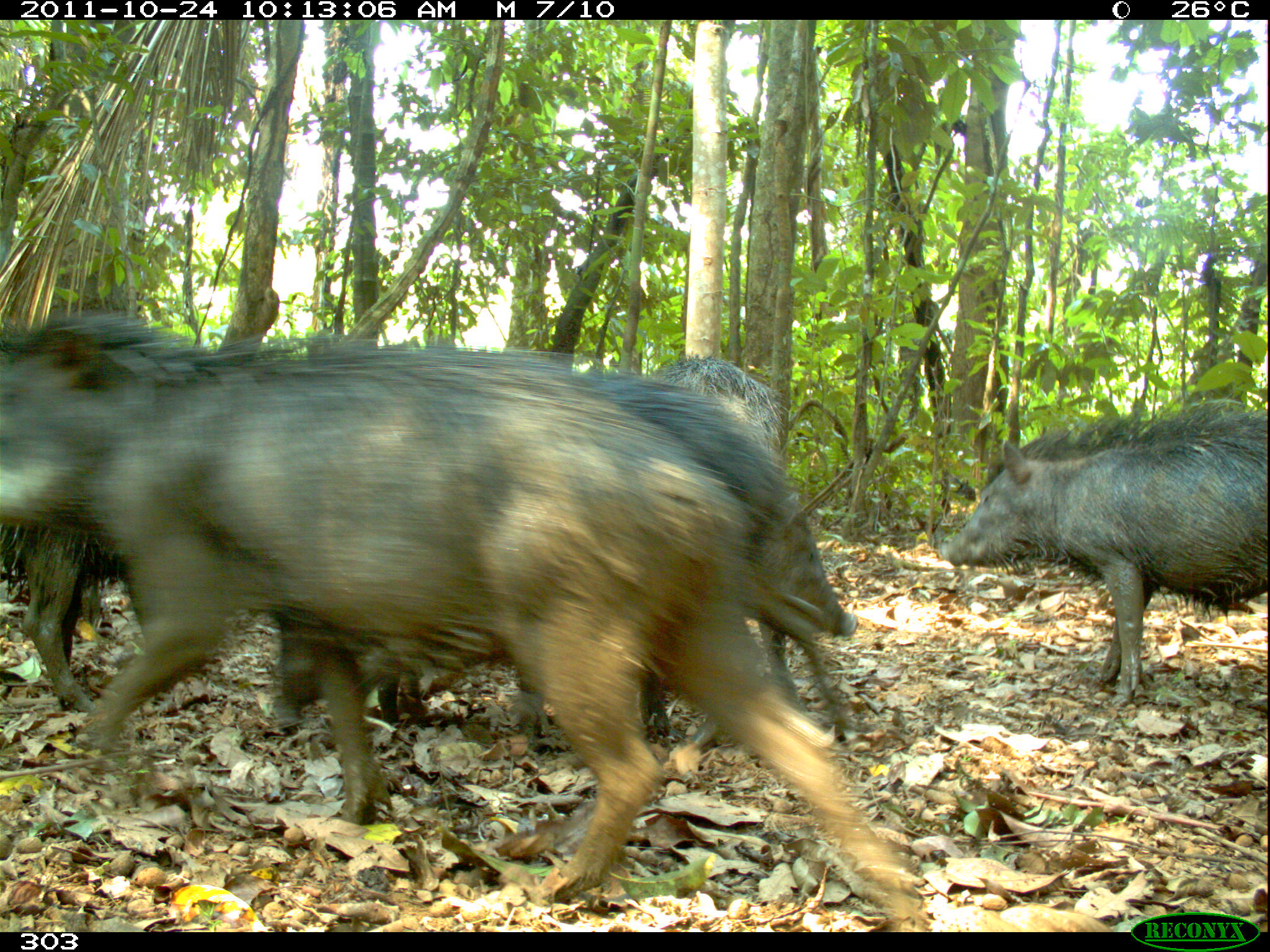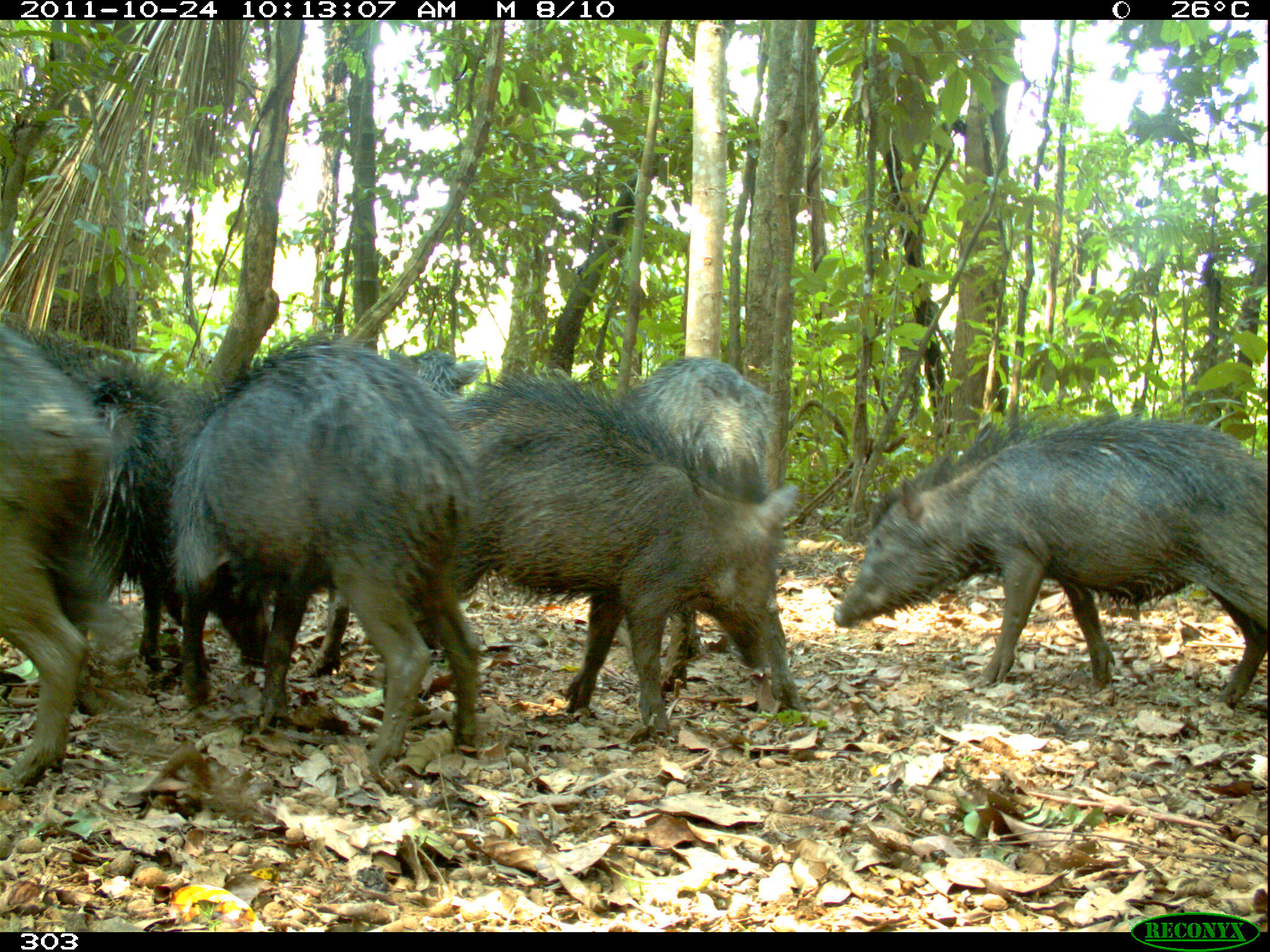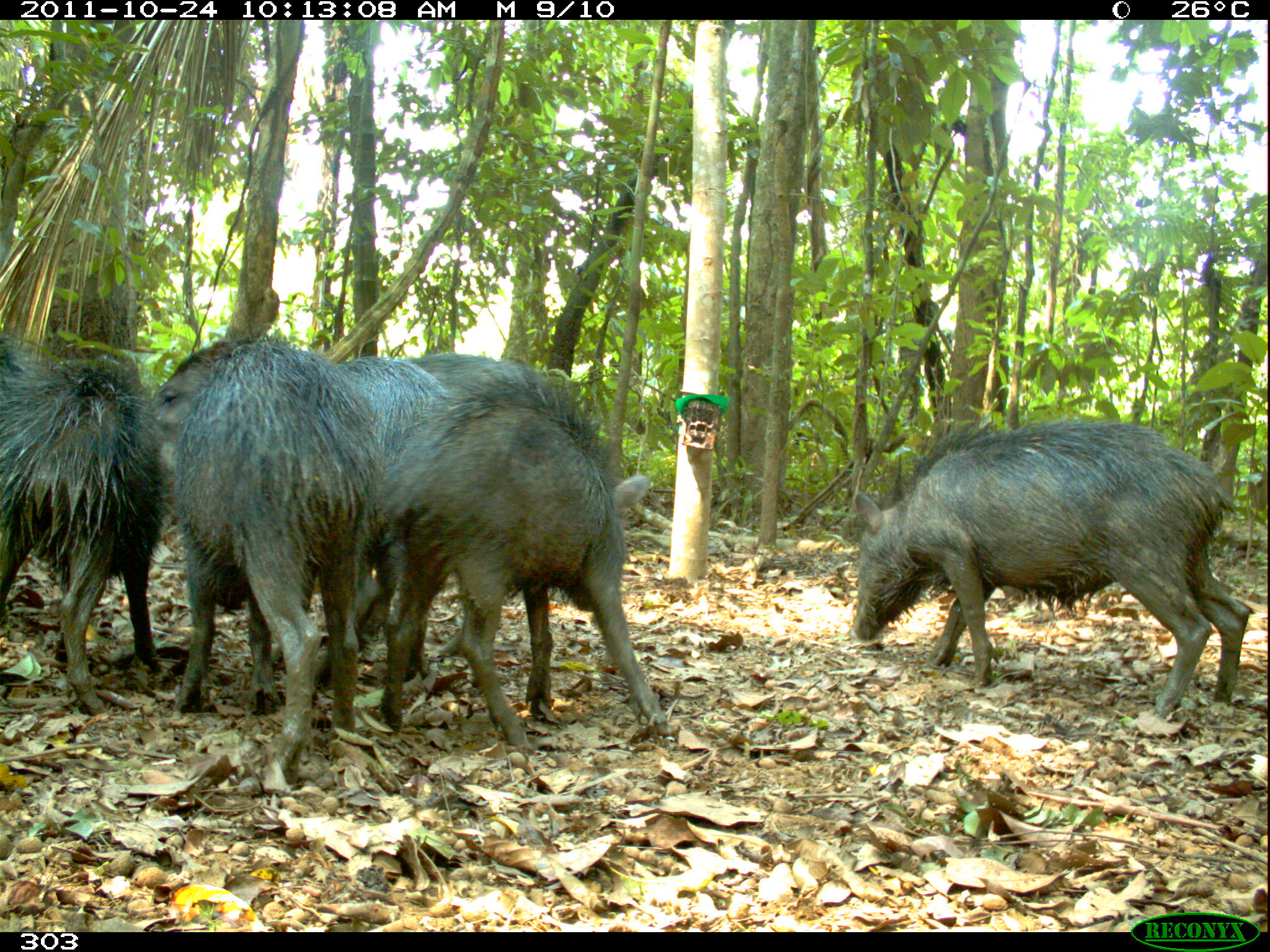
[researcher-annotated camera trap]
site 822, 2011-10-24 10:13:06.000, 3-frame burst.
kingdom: Animalia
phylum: Chordata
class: Mammalia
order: Artiodactyla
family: Tayassuidae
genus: Tayassu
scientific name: Tayassu pecari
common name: white-lipped peccary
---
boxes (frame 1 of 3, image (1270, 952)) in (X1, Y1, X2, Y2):
tayassu pecari: (0, 313, 929, 931); (278, 331, 859, 749); (263, 343, 861, 731); (9, 308, 366, 709); (939, 401, 1270, 709); (595, 352, 803, 741)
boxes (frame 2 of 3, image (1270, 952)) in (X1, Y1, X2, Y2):
tayassu pecari: (167, 328, 493, 777); (413, 375, 799, 741); (832, 411, 1270, 709); (154, 349, 482, 676); (0, 316, 277, 698); (564, 352, 792, 732); (3, 313, 134, 785)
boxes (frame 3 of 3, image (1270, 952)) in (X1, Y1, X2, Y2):
tayassu pecari: (850, 416, 1255, 722); (371, 371, 664, 748); (149, 343, 440, 698); (161, 331, 374, 787); (346, 350, 553, 653); (2, 339, 168, 708)